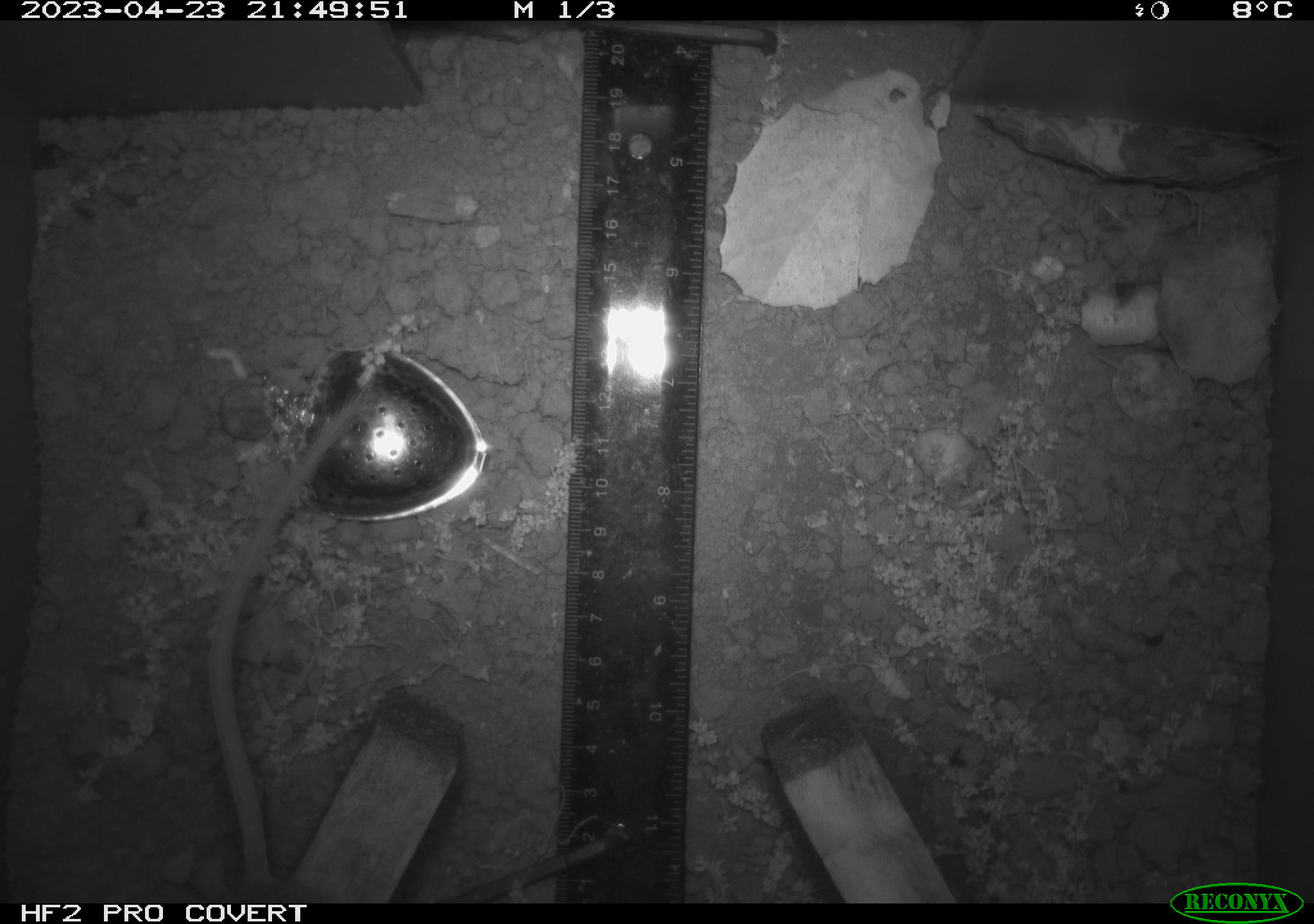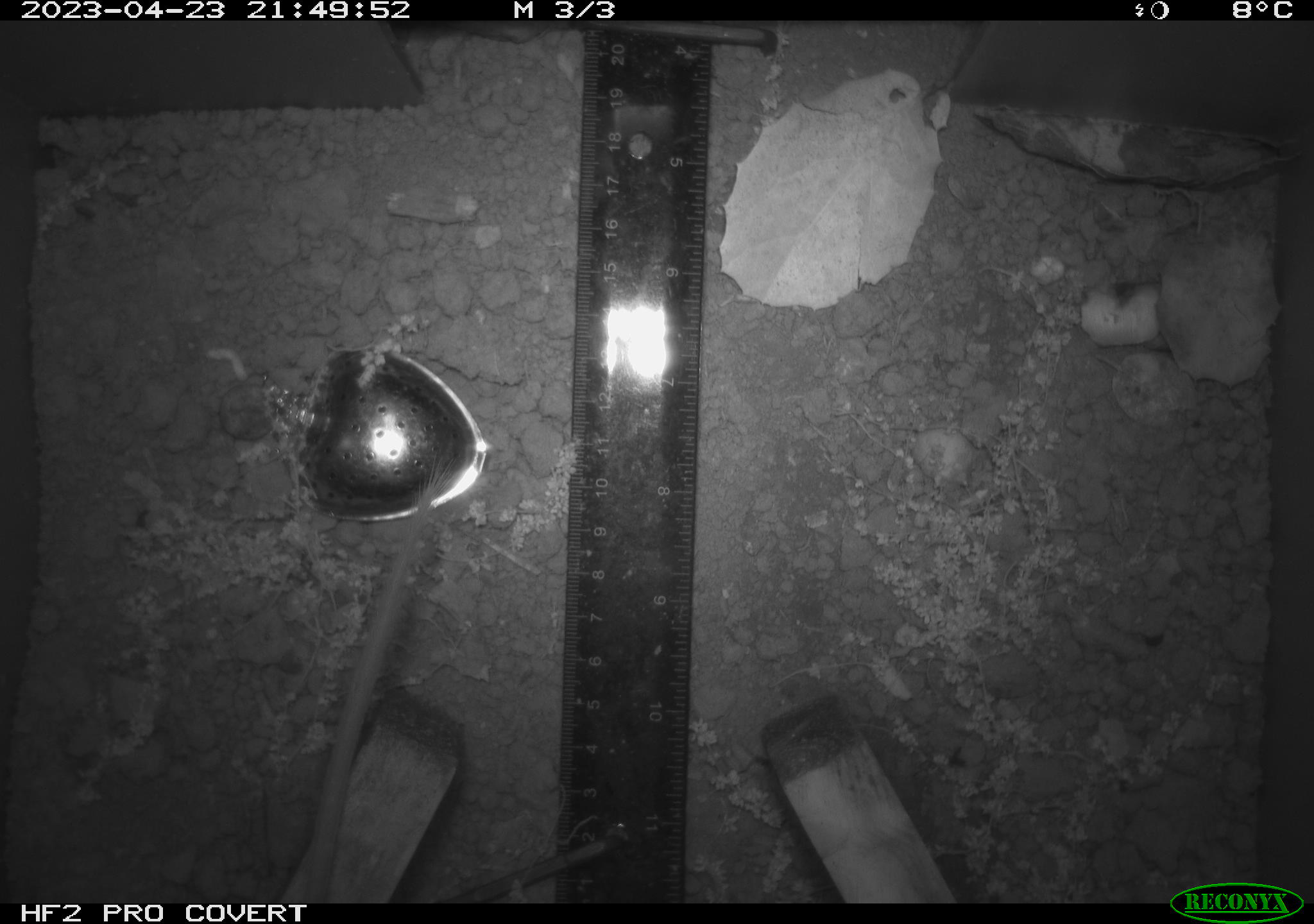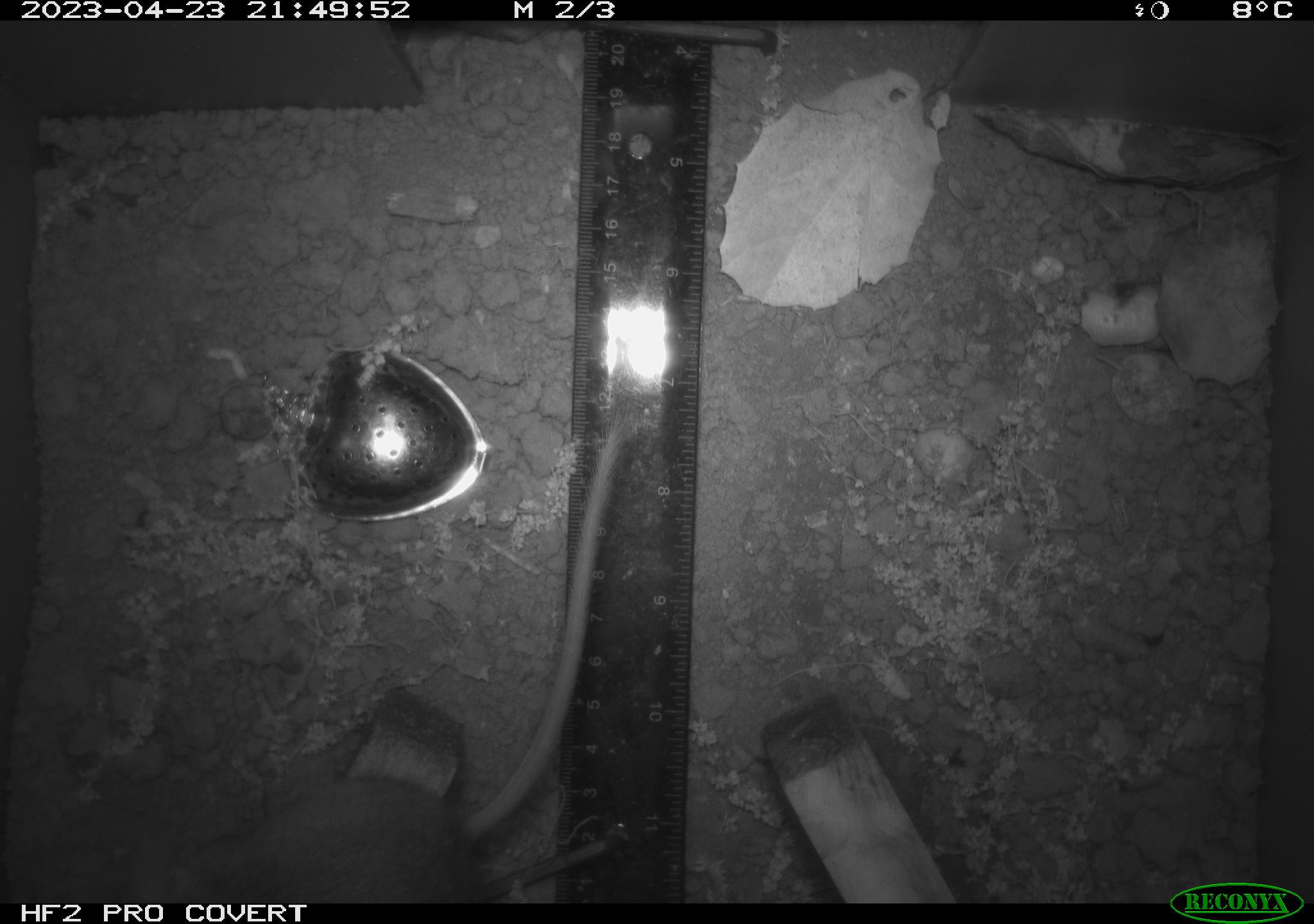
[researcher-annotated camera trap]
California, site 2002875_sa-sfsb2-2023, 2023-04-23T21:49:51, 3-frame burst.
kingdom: Animalia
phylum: Chordata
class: Mammalia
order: Rodentia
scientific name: Rodentia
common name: mouse species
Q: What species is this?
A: Mouse species (Rodentia).